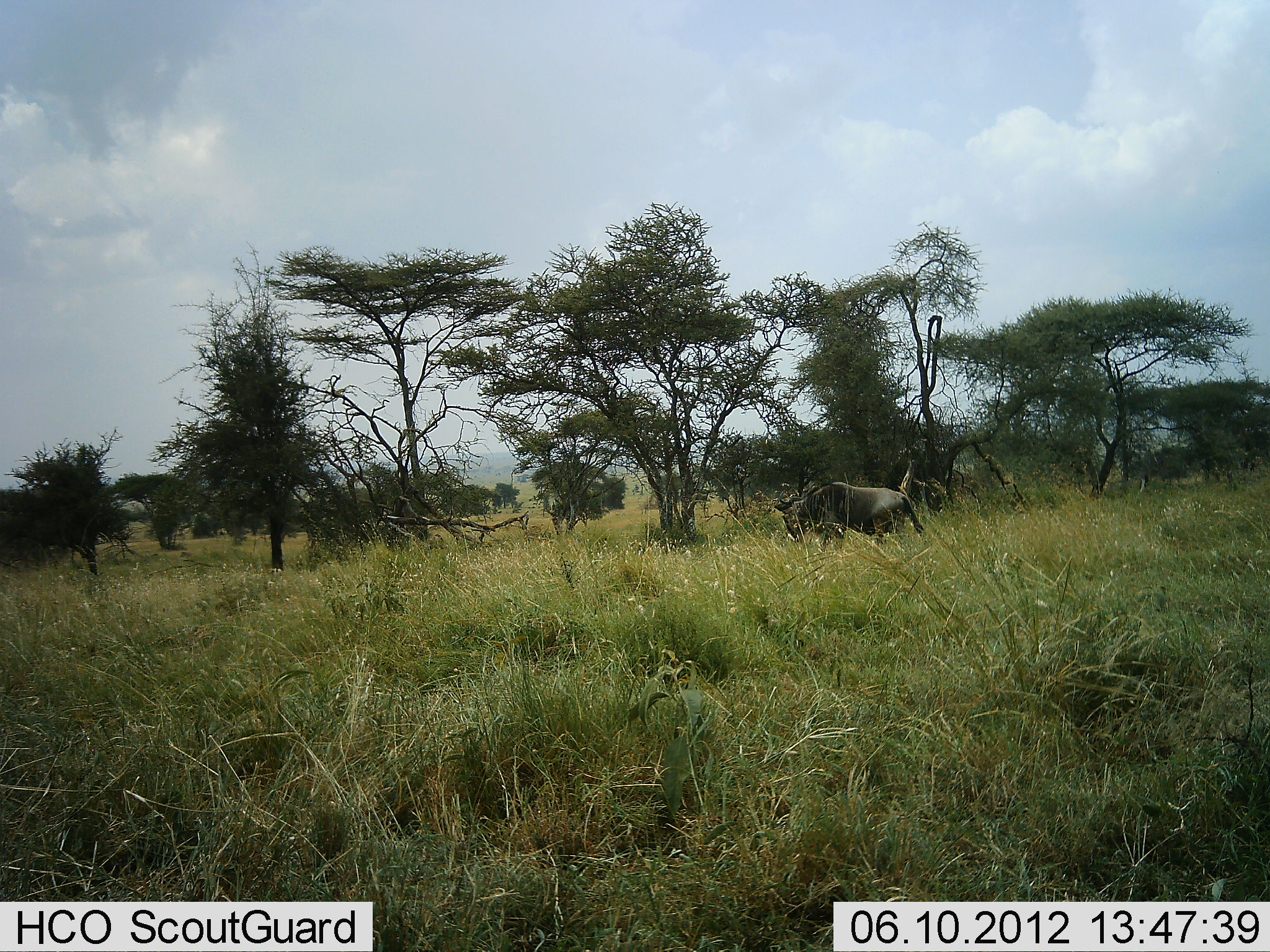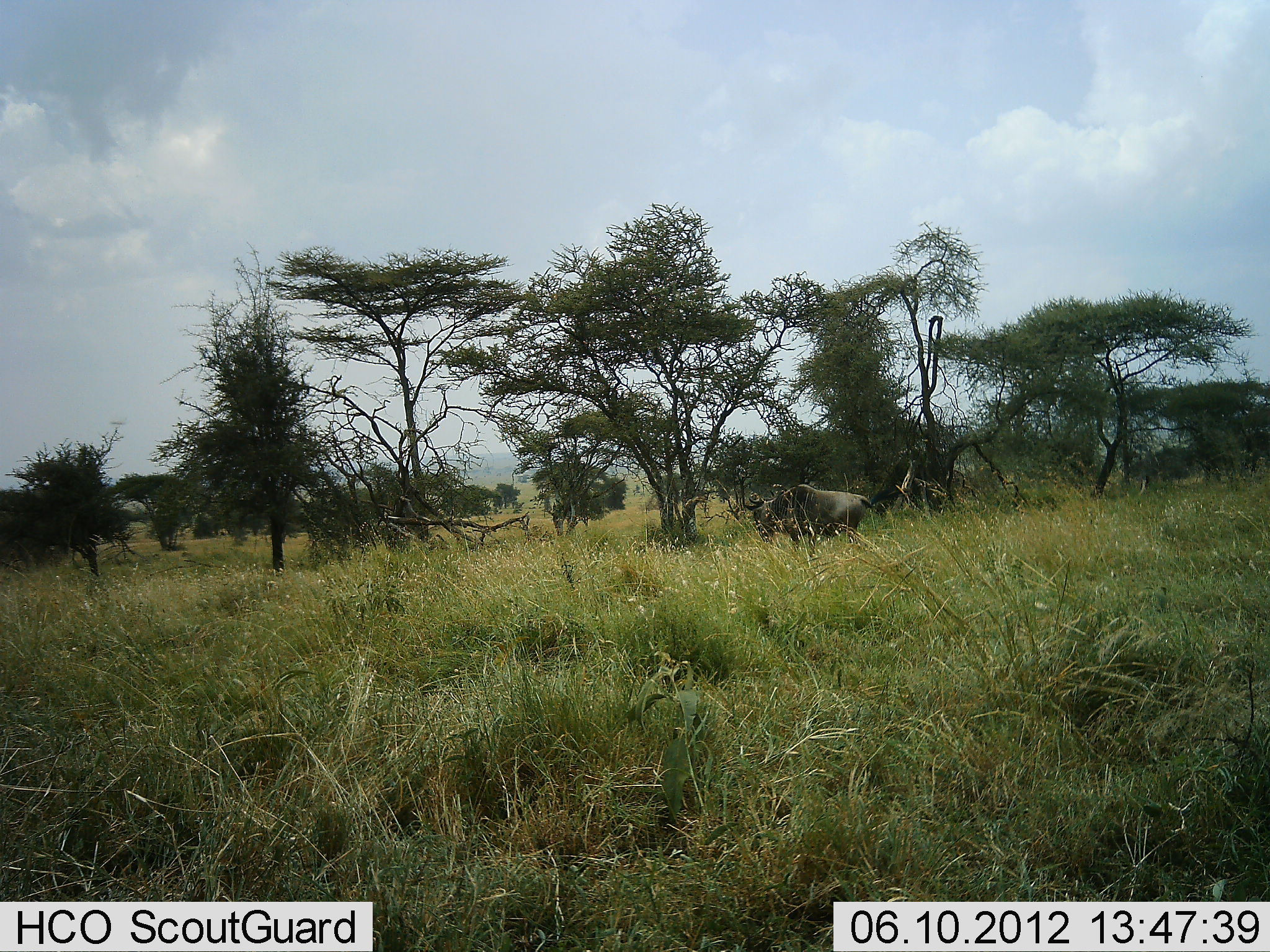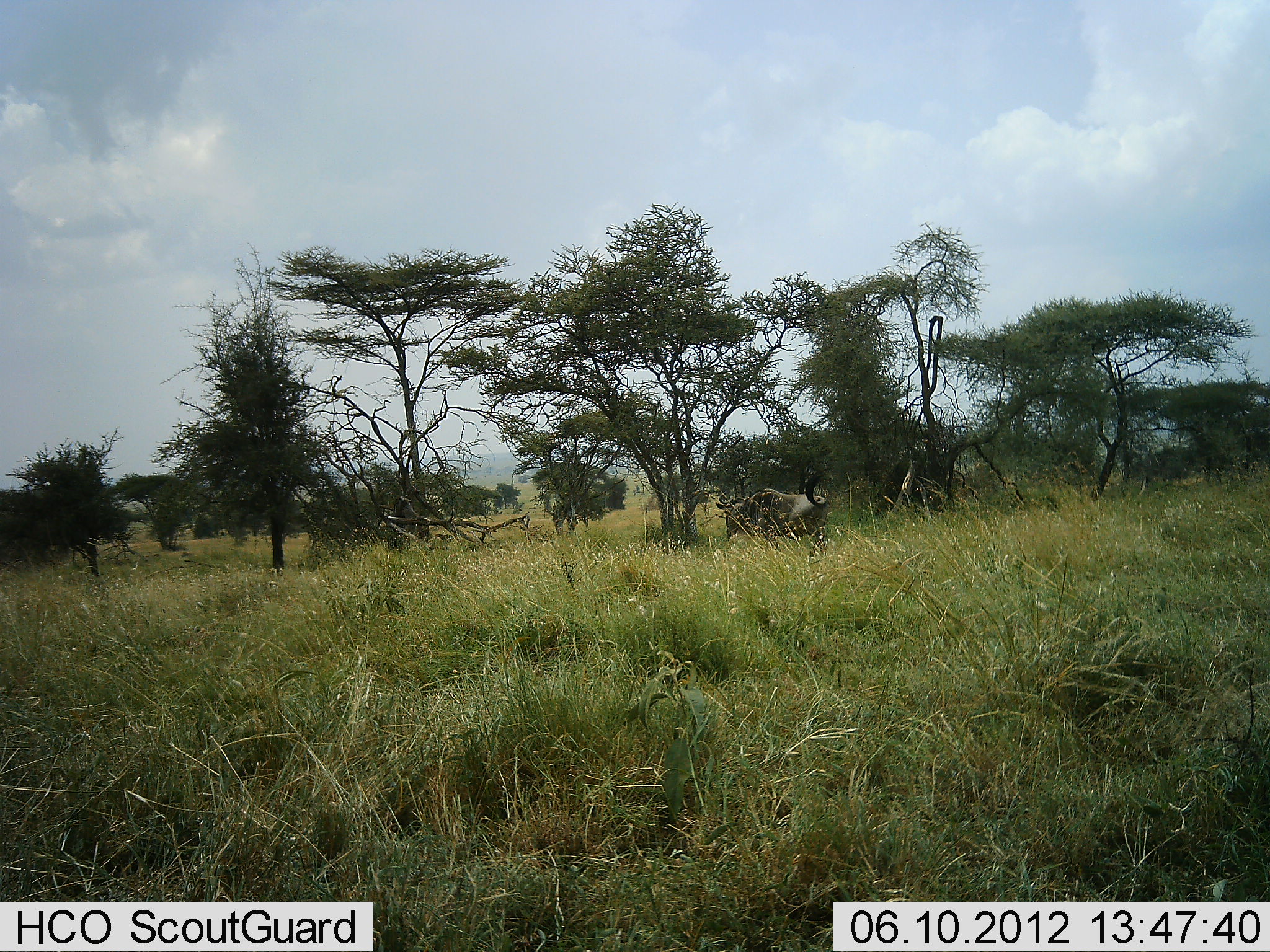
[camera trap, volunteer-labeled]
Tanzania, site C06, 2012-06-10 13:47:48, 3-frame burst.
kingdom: Animalia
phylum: Chordata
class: Mammalia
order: Artiodactyla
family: Bovidae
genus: Connochaetes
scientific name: Connochaetes taurinus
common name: blue wildebeest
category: wildebeest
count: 1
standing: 20%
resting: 0%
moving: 80%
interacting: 0%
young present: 0%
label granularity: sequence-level